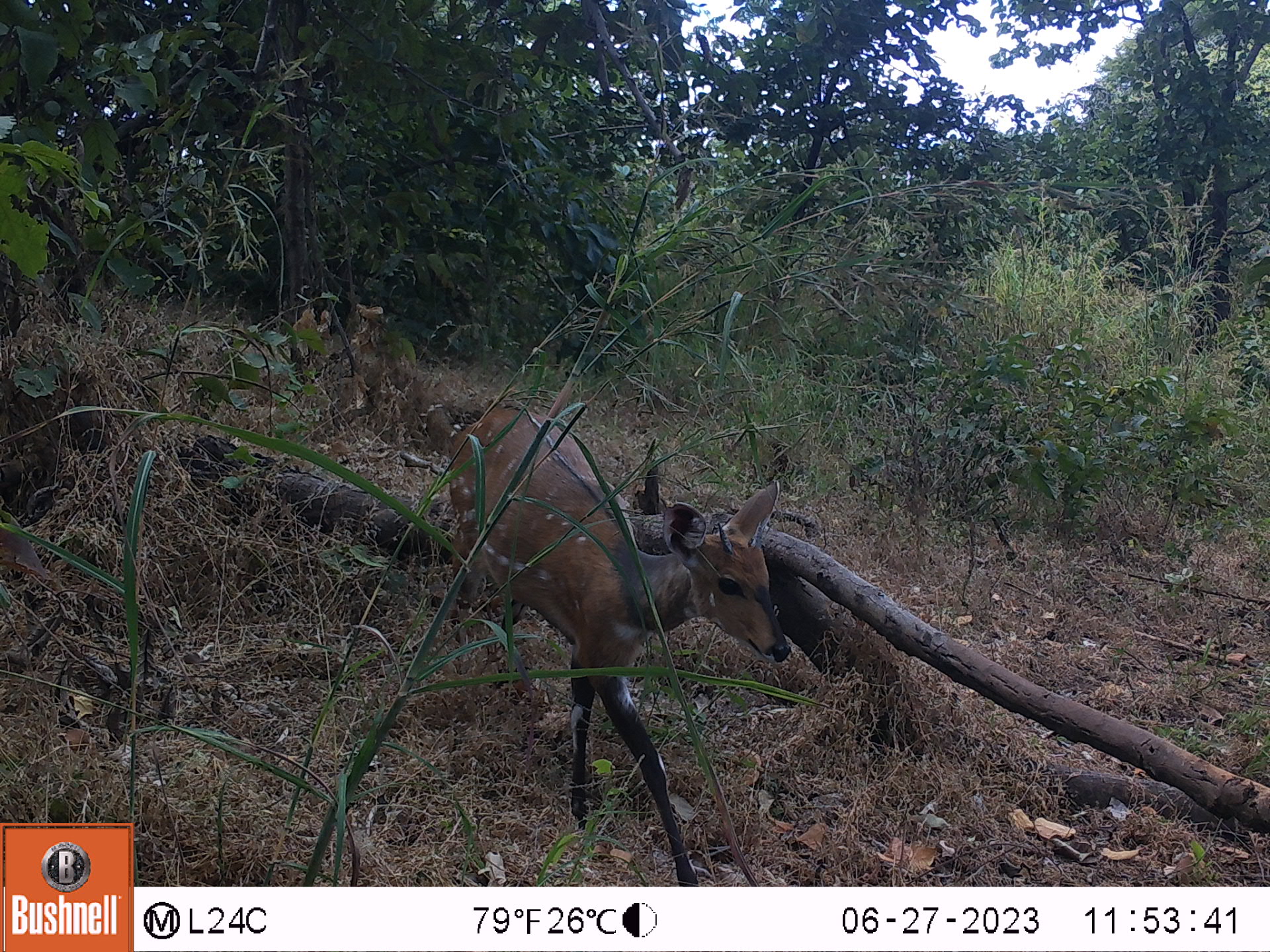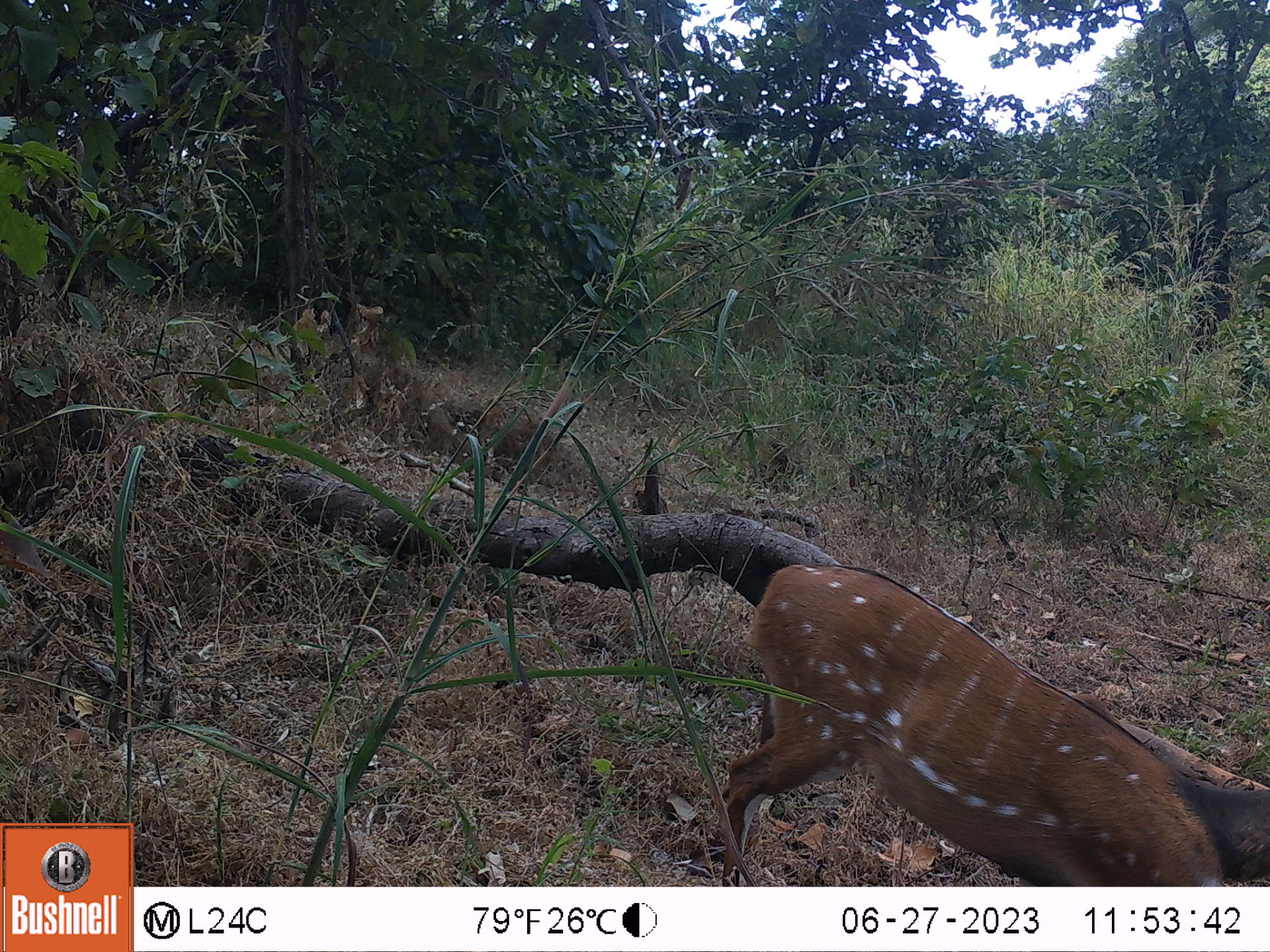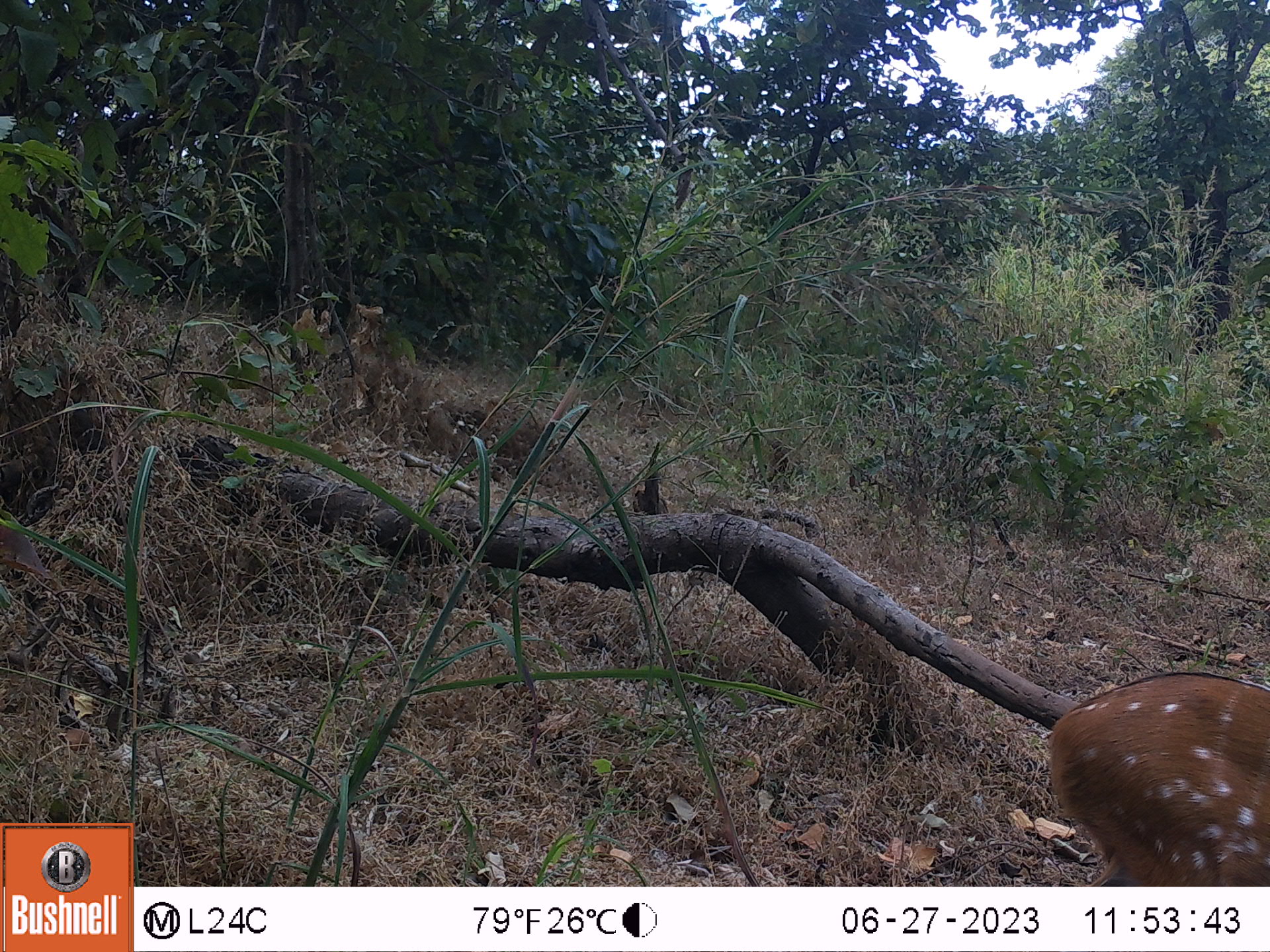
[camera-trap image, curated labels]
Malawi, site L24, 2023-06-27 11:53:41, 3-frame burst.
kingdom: Animalia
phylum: Chordata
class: Mammalia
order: Artiodactyla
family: Bovidae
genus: Tragelaphus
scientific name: Tragelaphus sylvaticus sylvaticus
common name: cape bushbuck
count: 1